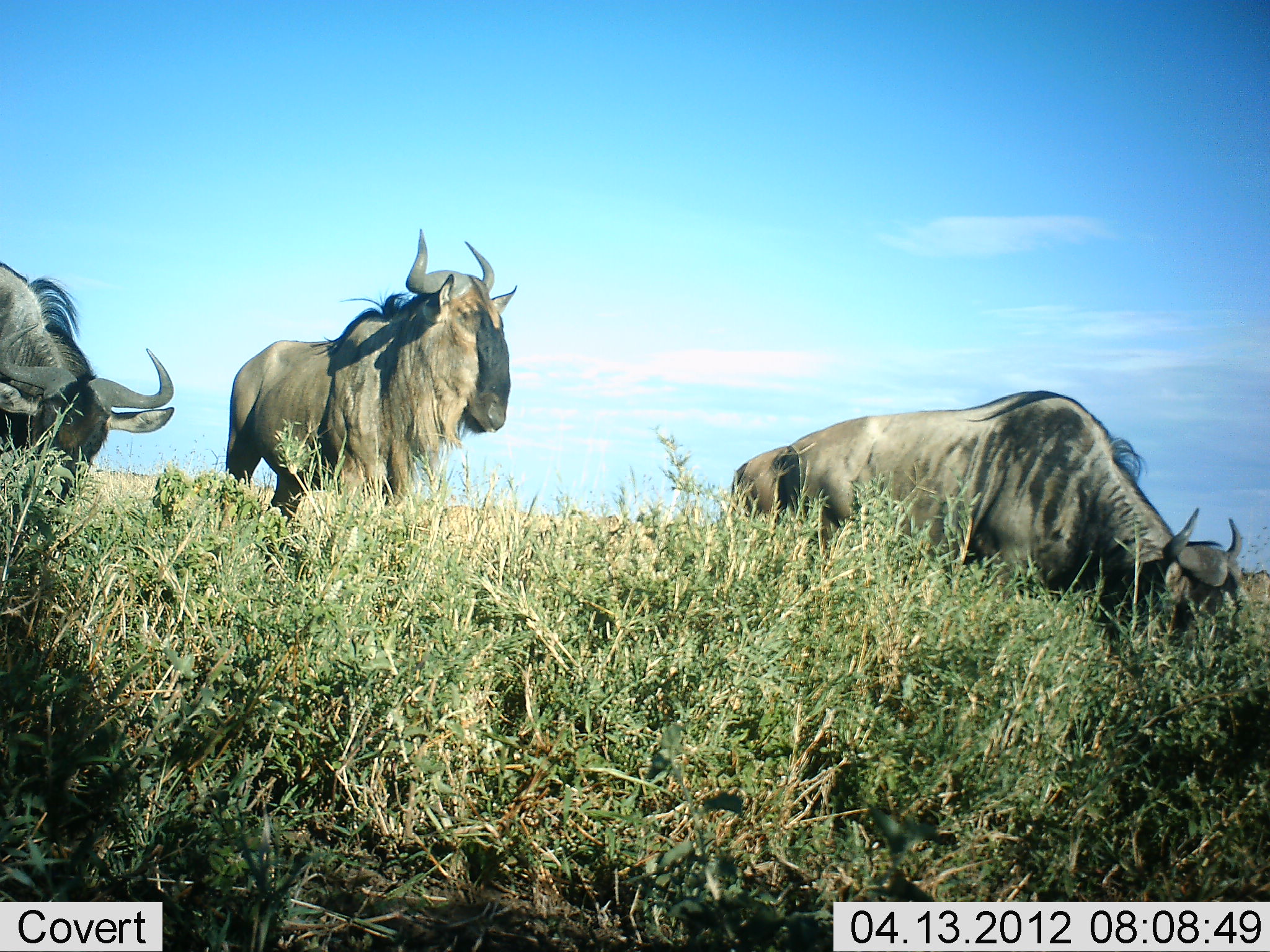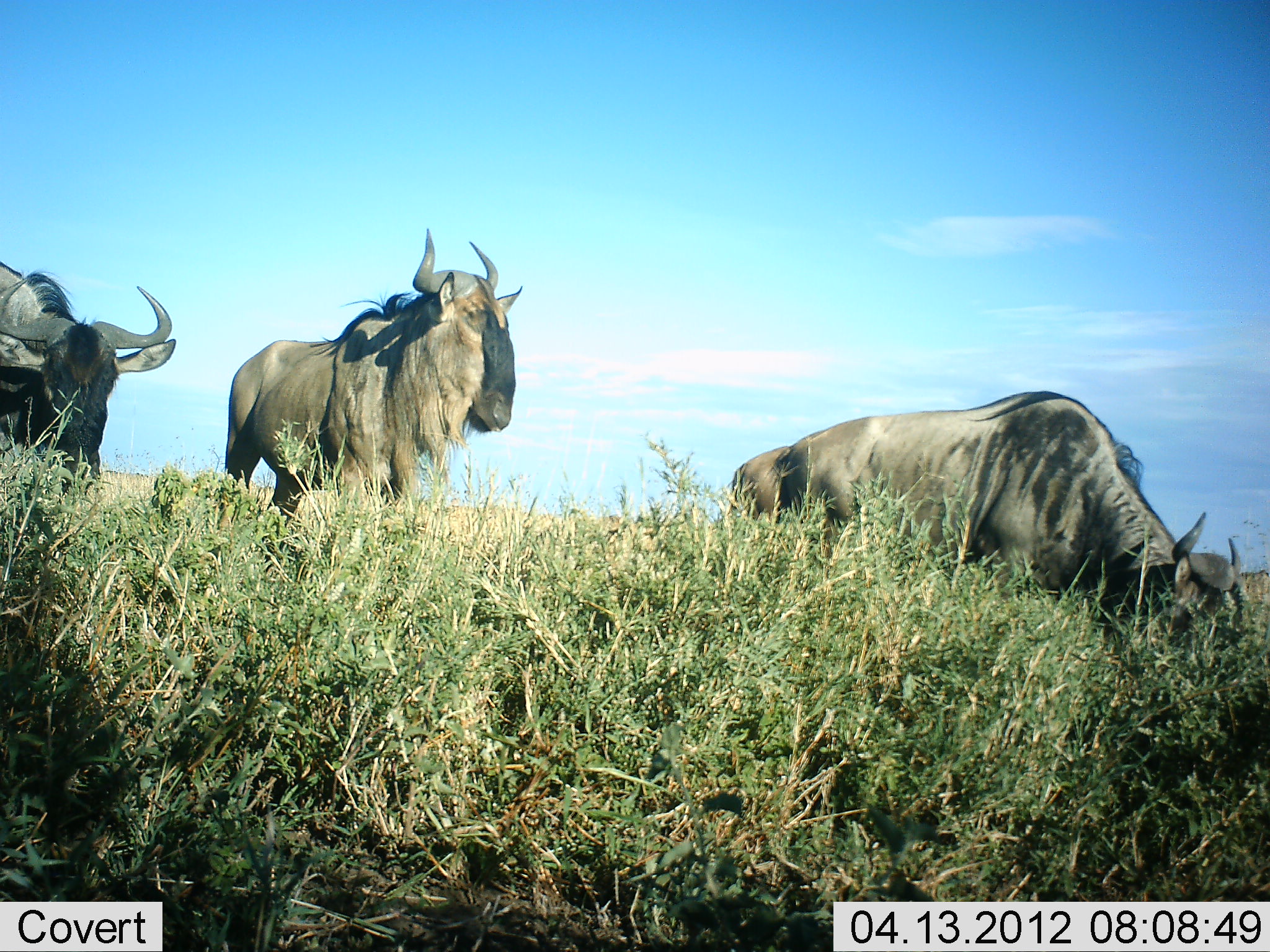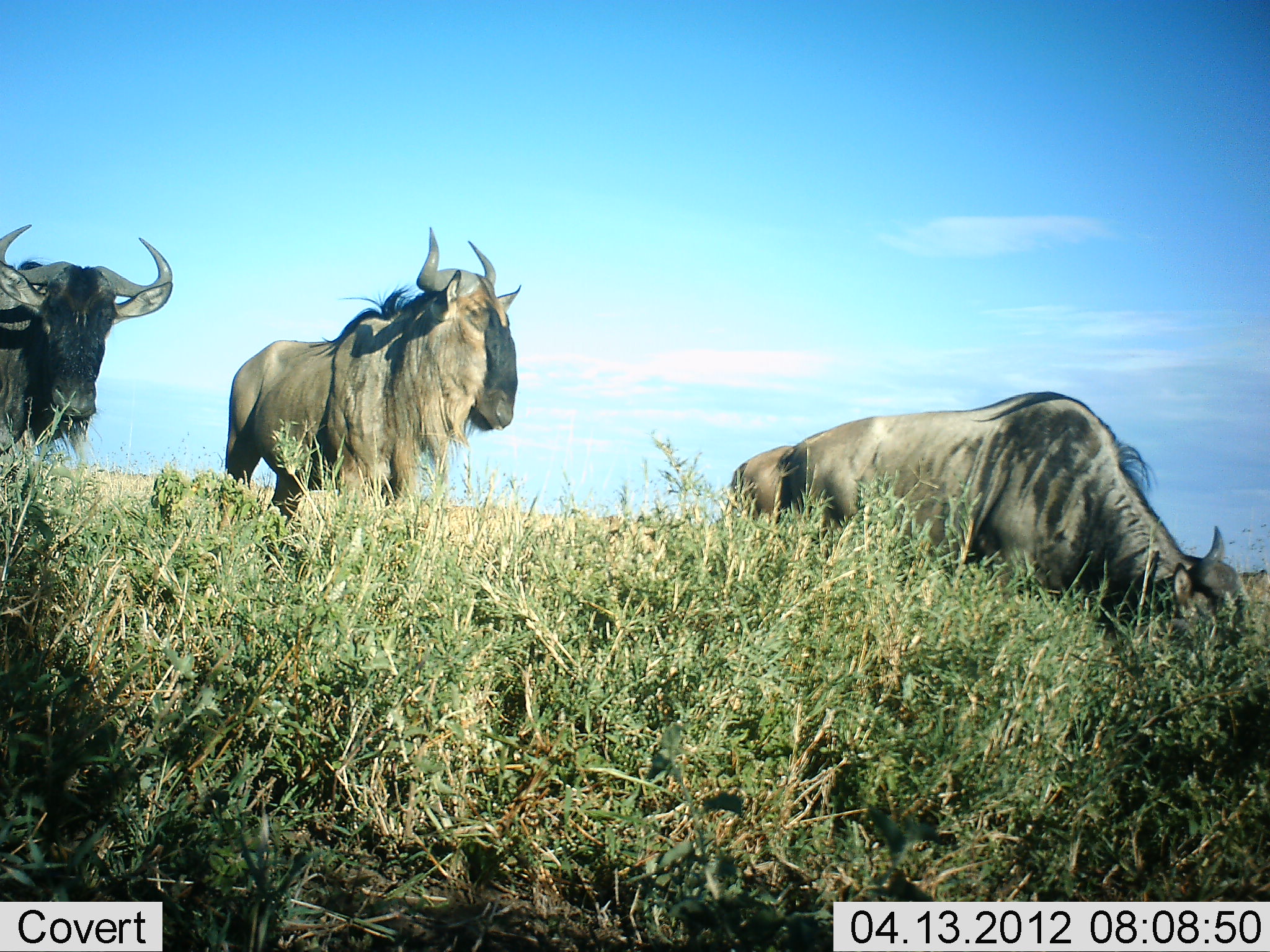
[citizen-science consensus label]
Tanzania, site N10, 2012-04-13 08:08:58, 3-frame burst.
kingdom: Animalia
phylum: Chordata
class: Mammalia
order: Artiodactyla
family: Bovidae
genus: Connochaetes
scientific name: Connochaetes taurinus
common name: blue wildebeest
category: wildebeest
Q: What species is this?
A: Wildebeest (blue wildebeest) (Connochaetes taurinus).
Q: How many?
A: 3.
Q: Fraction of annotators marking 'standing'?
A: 77%.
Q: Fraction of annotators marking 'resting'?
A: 0%.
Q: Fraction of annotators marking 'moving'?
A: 0%.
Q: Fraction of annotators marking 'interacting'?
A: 0%.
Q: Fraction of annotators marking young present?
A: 0%.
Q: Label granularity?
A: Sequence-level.